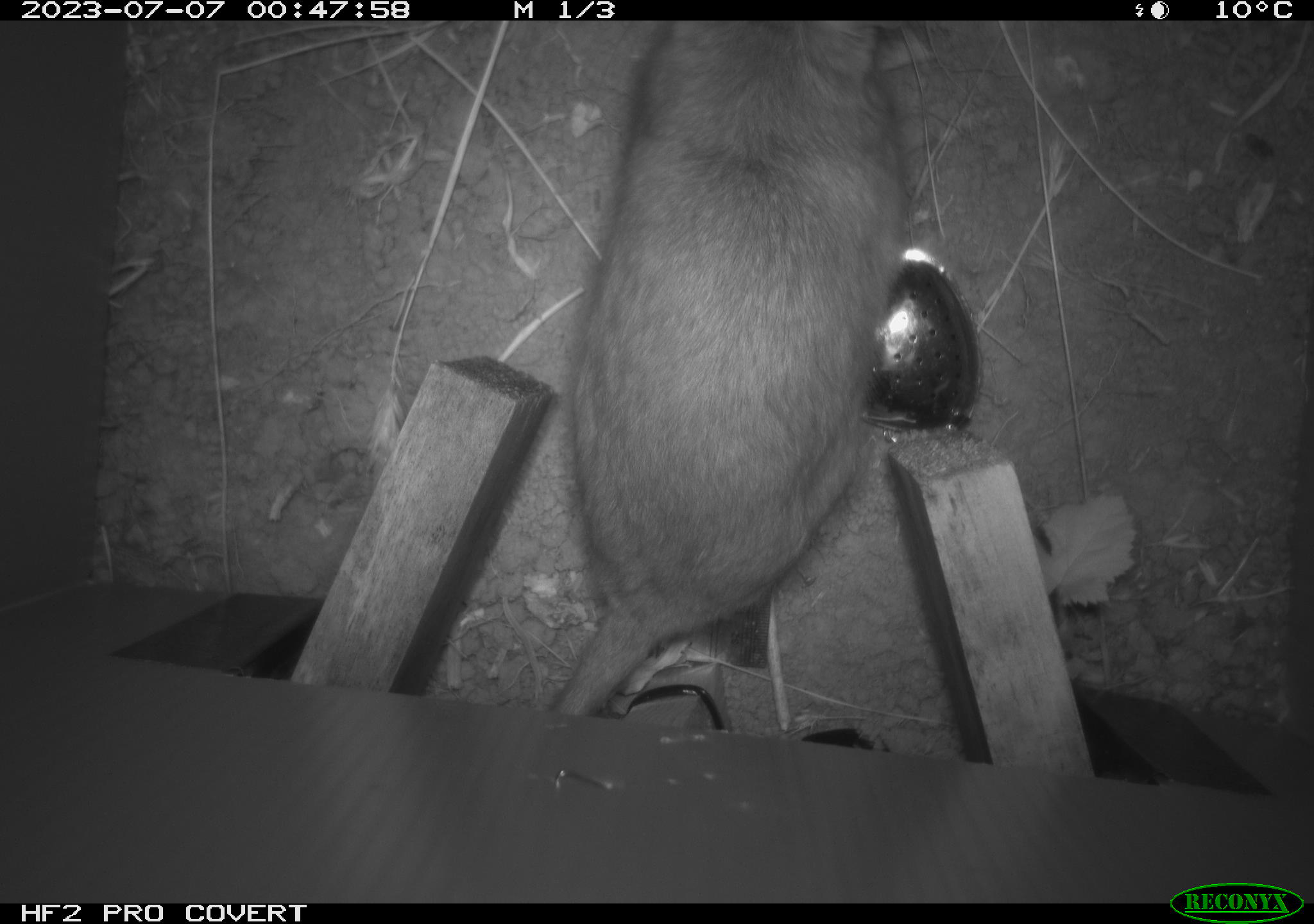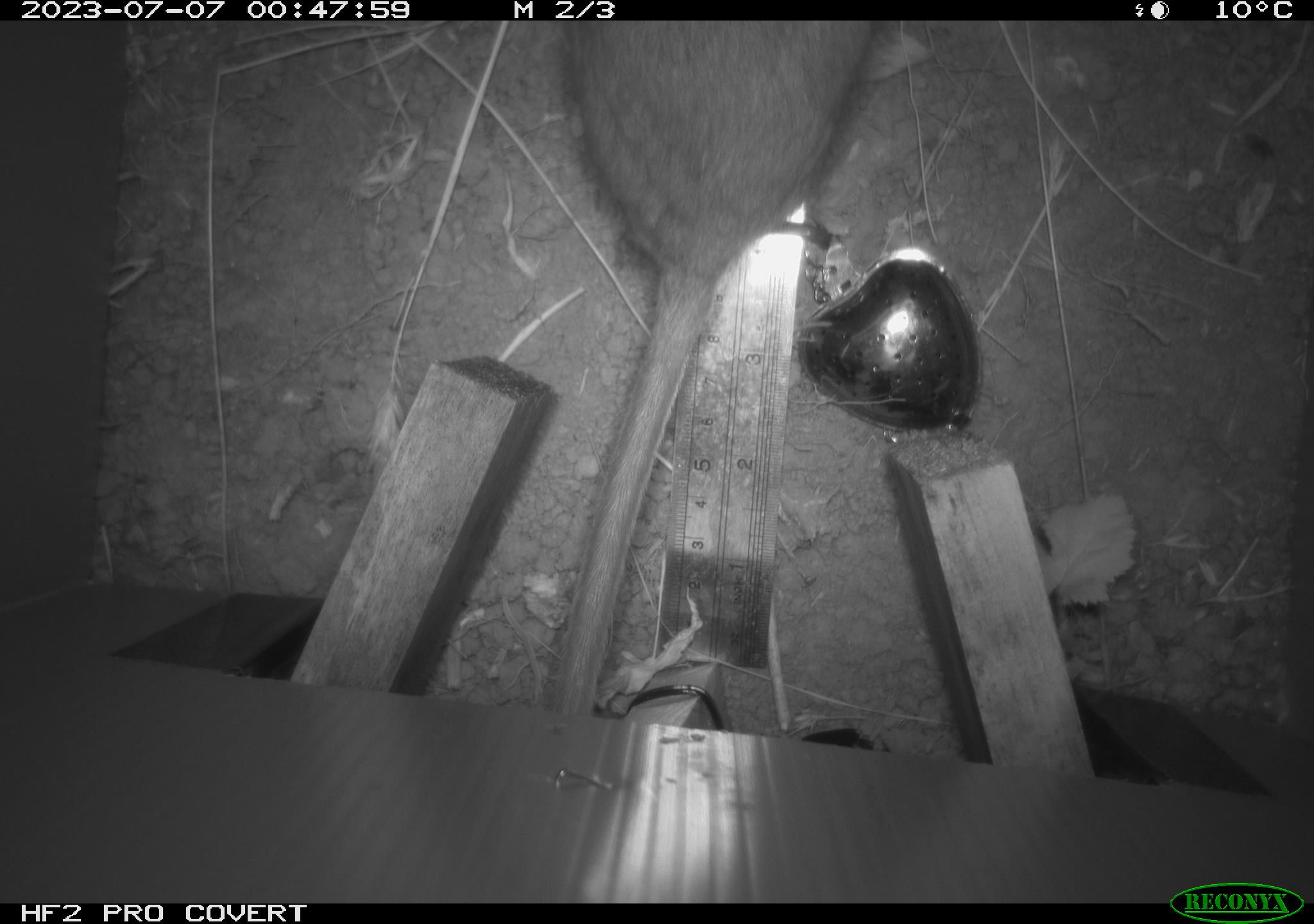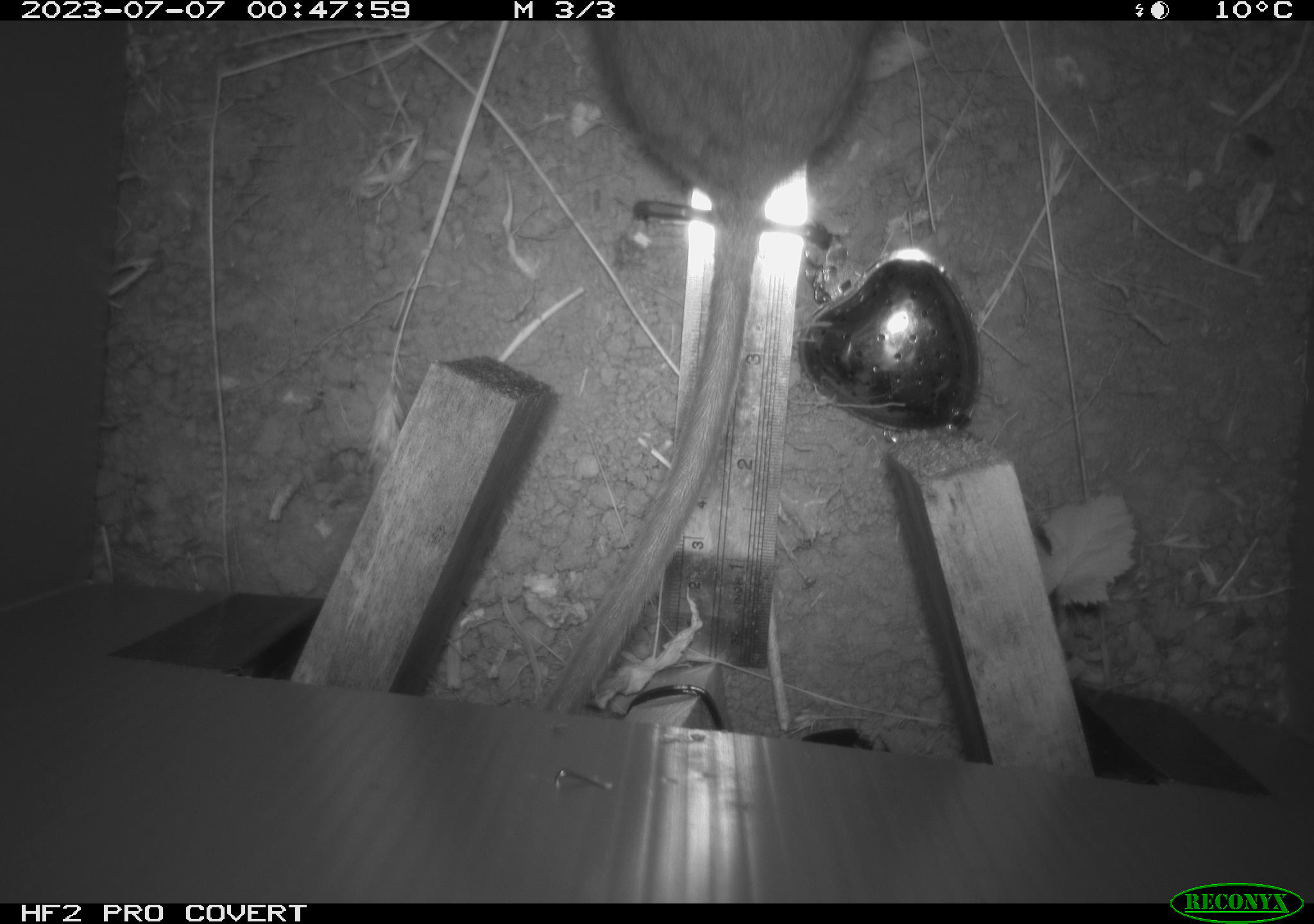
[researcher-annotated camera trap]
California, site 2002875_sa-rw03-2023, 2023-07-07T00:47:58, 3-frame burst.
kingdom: Animalia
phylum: Chordata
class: Mammalia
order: Rodentia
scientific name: Rodentia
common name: mouse species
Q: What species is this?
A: Mouse species (Rodentia).